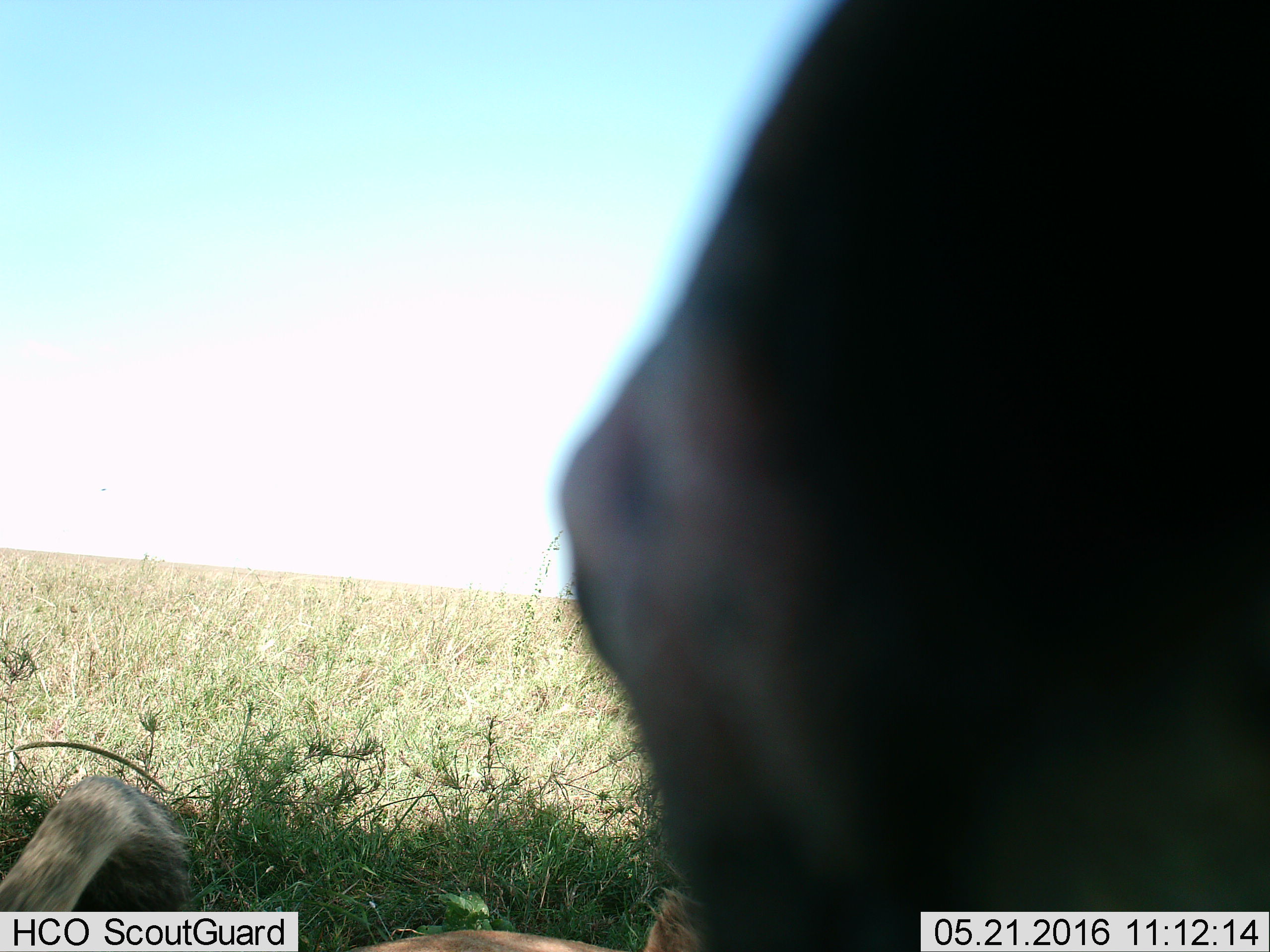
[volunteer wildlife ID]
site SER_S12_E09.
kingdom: Animalia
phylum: Chordata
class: Mammalia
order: Carnivora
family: Felidae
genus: Panthera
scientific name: Panthera leo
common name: lion female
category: lionfemale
Lionfemale (lion female) (Panthera leo), count 1. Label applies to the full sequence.